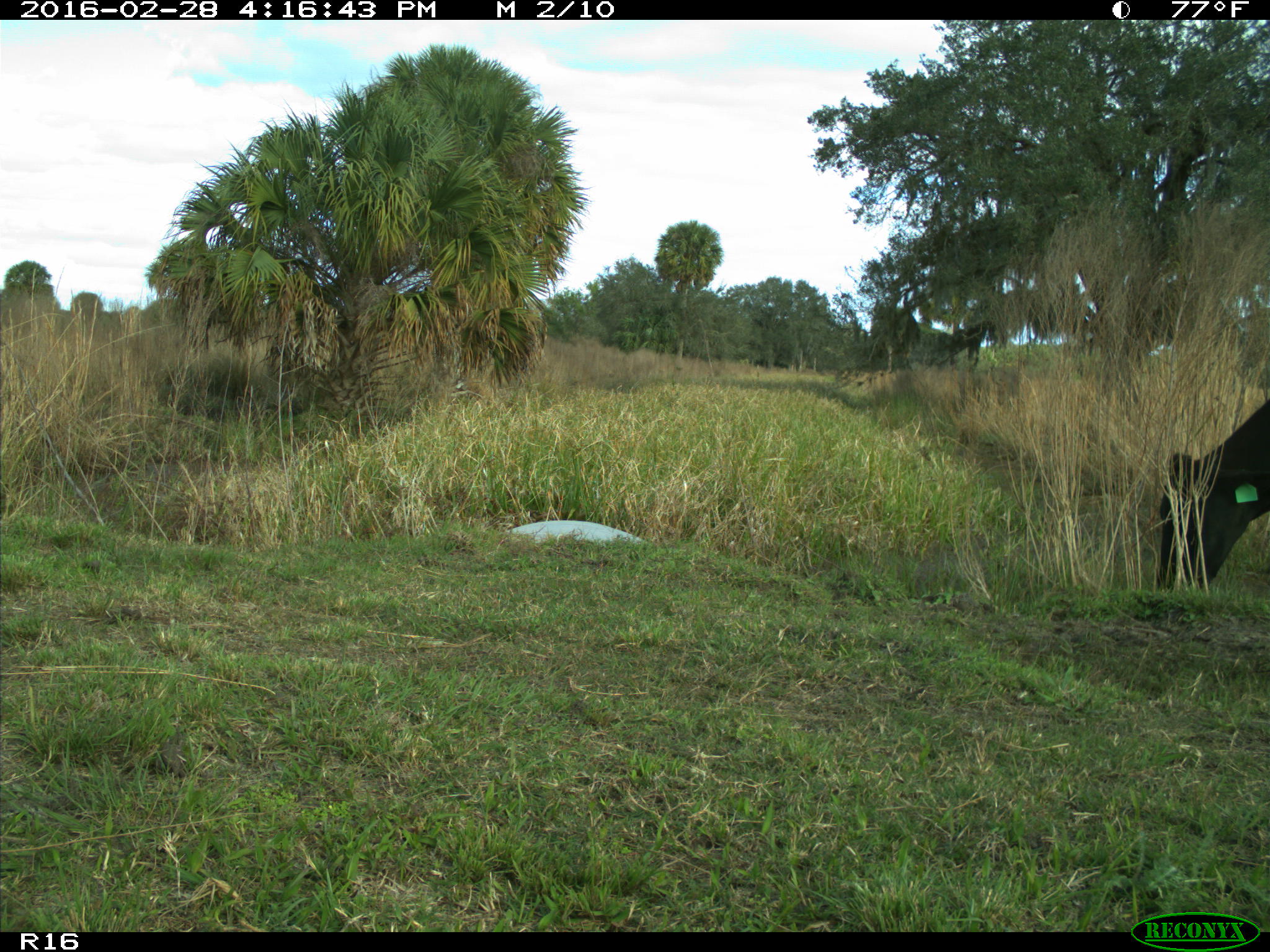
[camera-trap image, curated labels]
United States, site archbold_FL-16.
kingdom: Animalia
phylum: Chordata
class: Mammalia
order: Artiodactyla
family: Bovidae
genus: Bos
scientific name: Bos taurus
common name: domestic cow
Bos taurus (domestic cow).